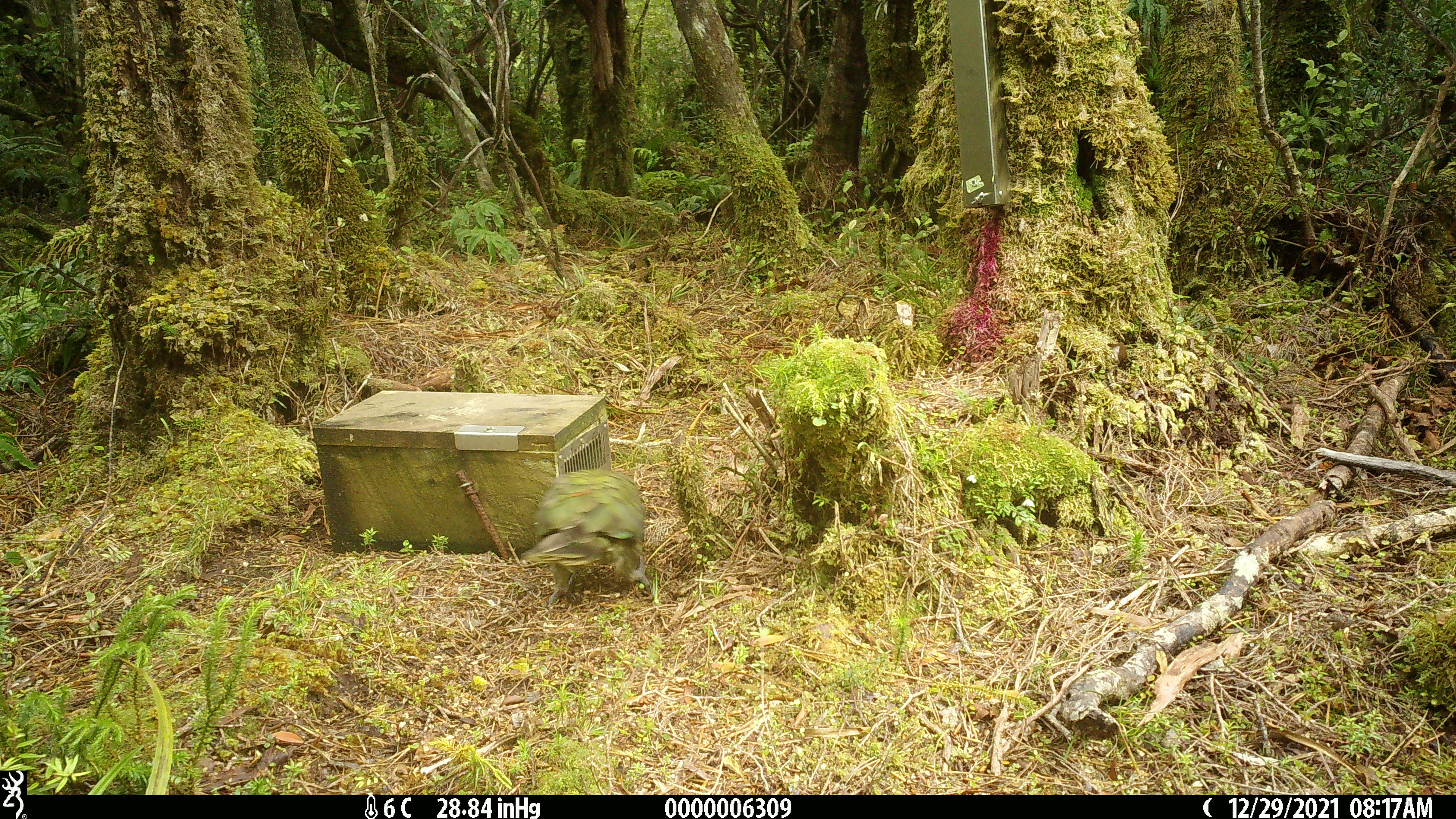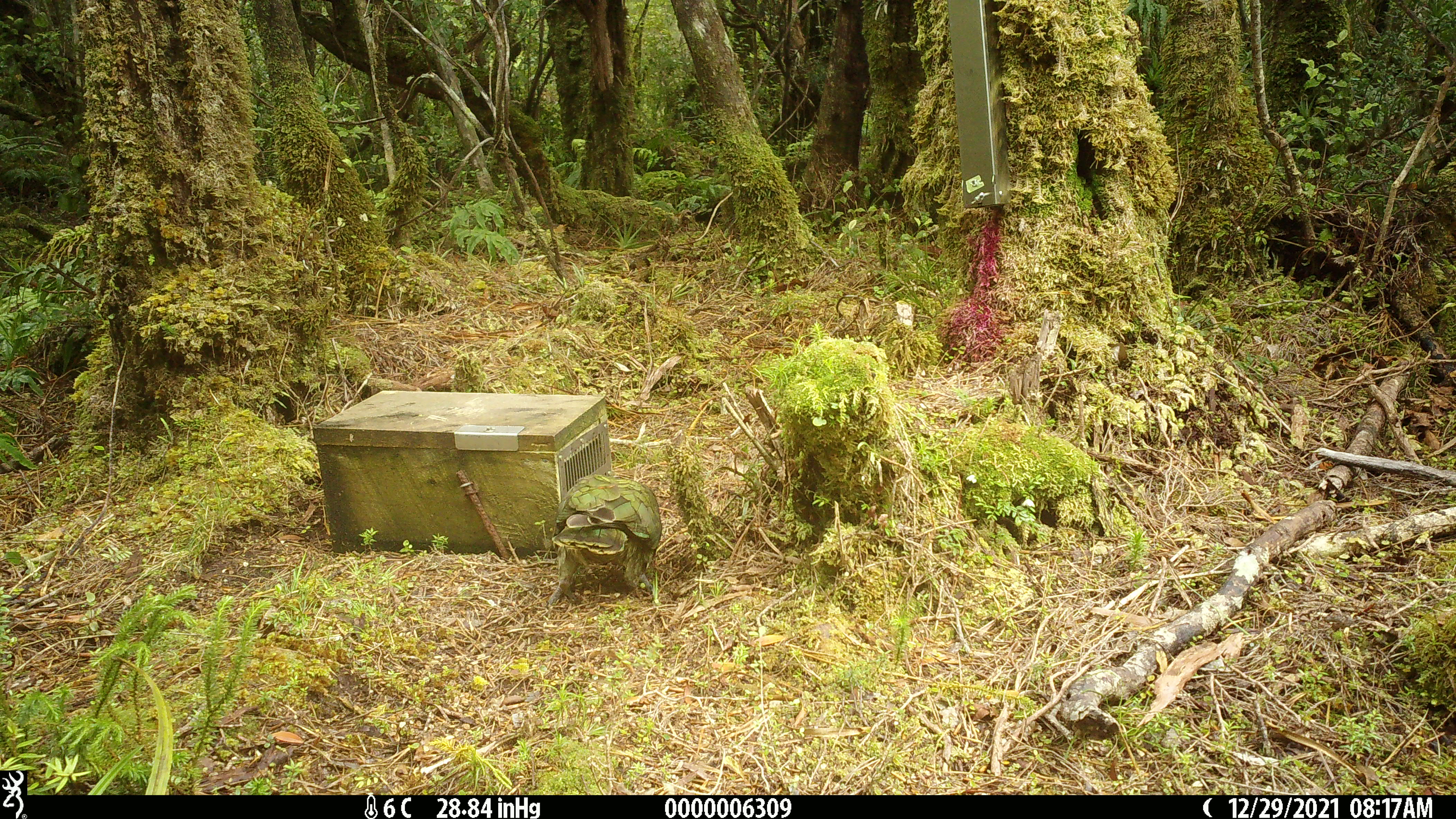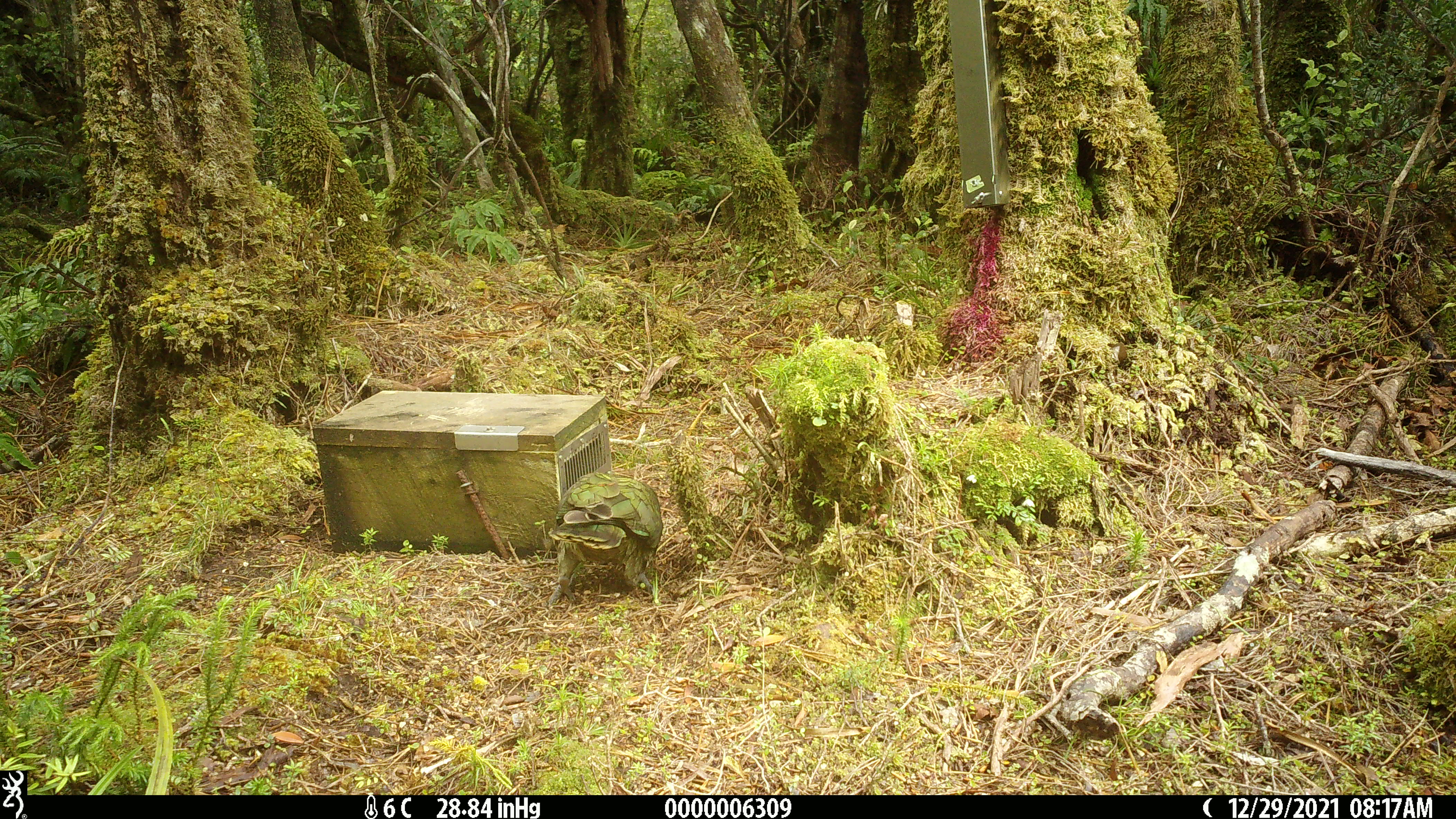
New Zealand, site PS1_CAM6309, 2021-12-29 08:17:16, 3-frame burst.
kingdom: Animalia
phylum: Chordata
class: Aves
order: Psittaciformes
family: Strigopidae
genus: Nestor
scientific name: Nestor notabilis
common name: kea